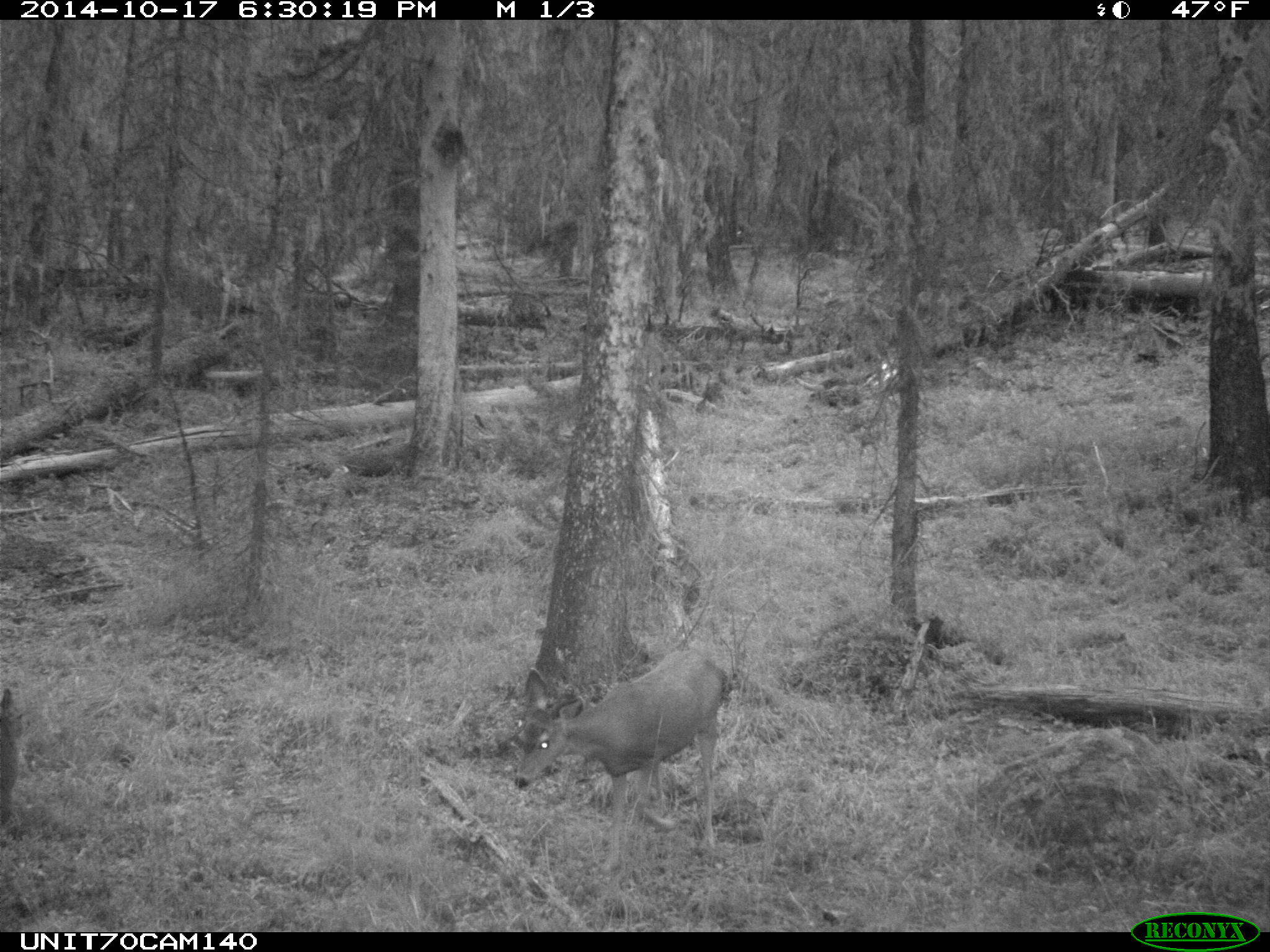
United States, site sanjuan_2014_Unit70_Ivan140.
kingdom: Animalia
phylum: Chordata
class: Mammalia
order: Artiodactyla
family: Cervidae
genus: Odocoileus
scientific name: Odocoileus hemionus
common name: mule deer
Odocoileus hemionus (mule deer).